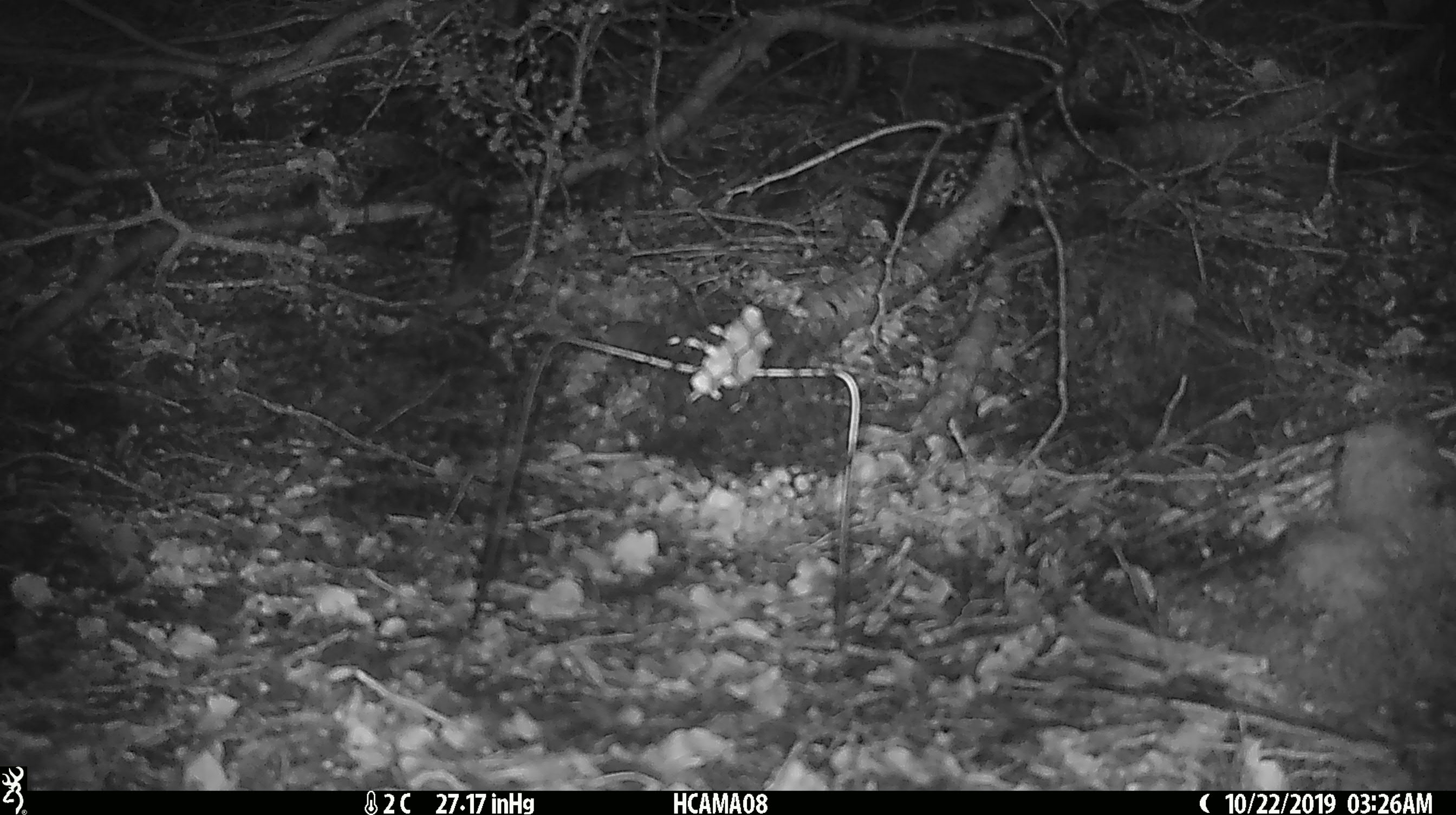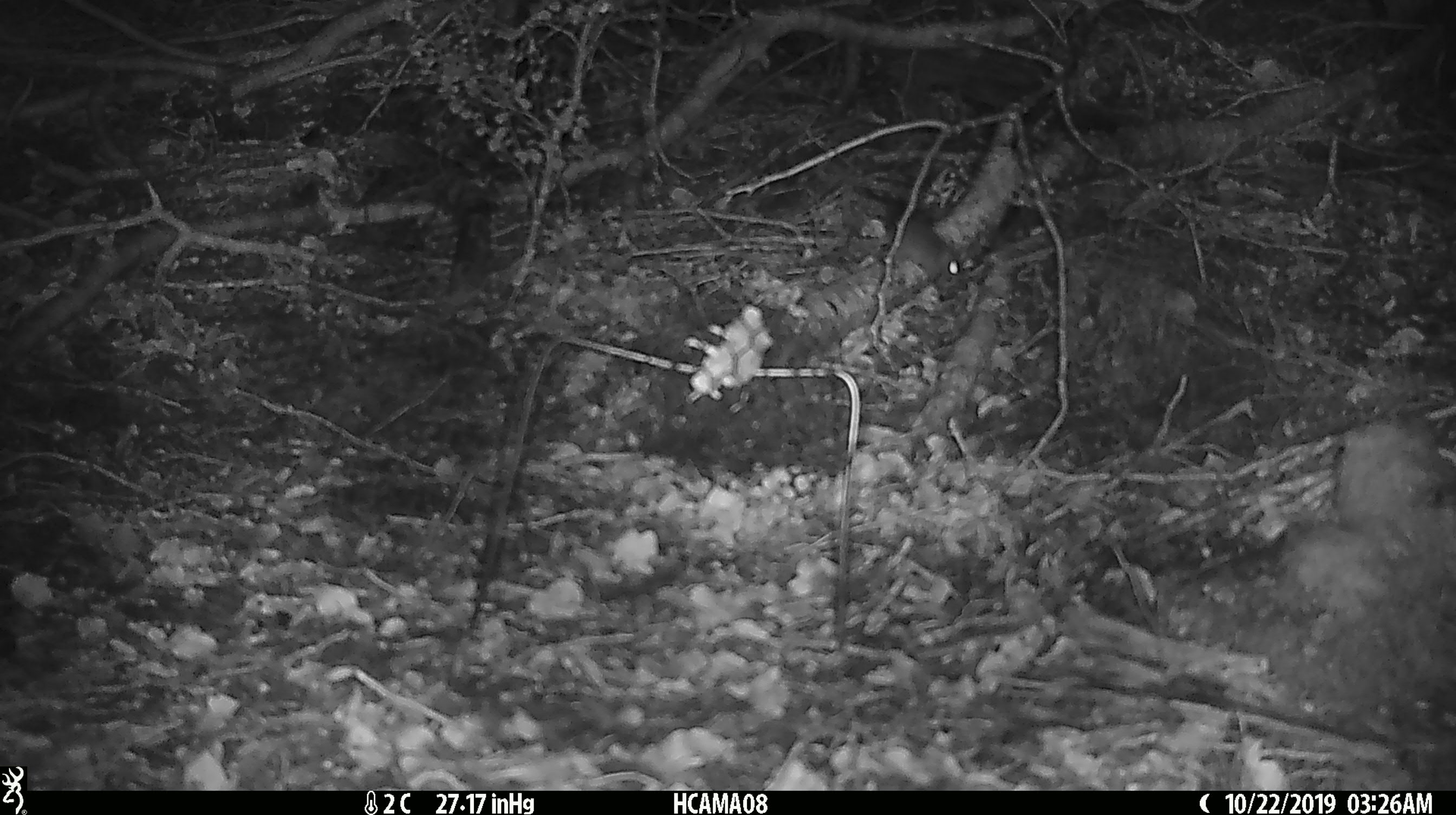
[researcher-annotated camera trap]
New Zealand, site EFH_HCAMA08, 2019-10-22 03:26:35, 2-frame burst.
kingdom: Animalia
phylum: Chordata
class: Mammalia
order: Rodentia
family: Muridae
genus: Mus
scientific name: Mus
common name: mouse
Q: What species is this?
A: Mouse (Mus).